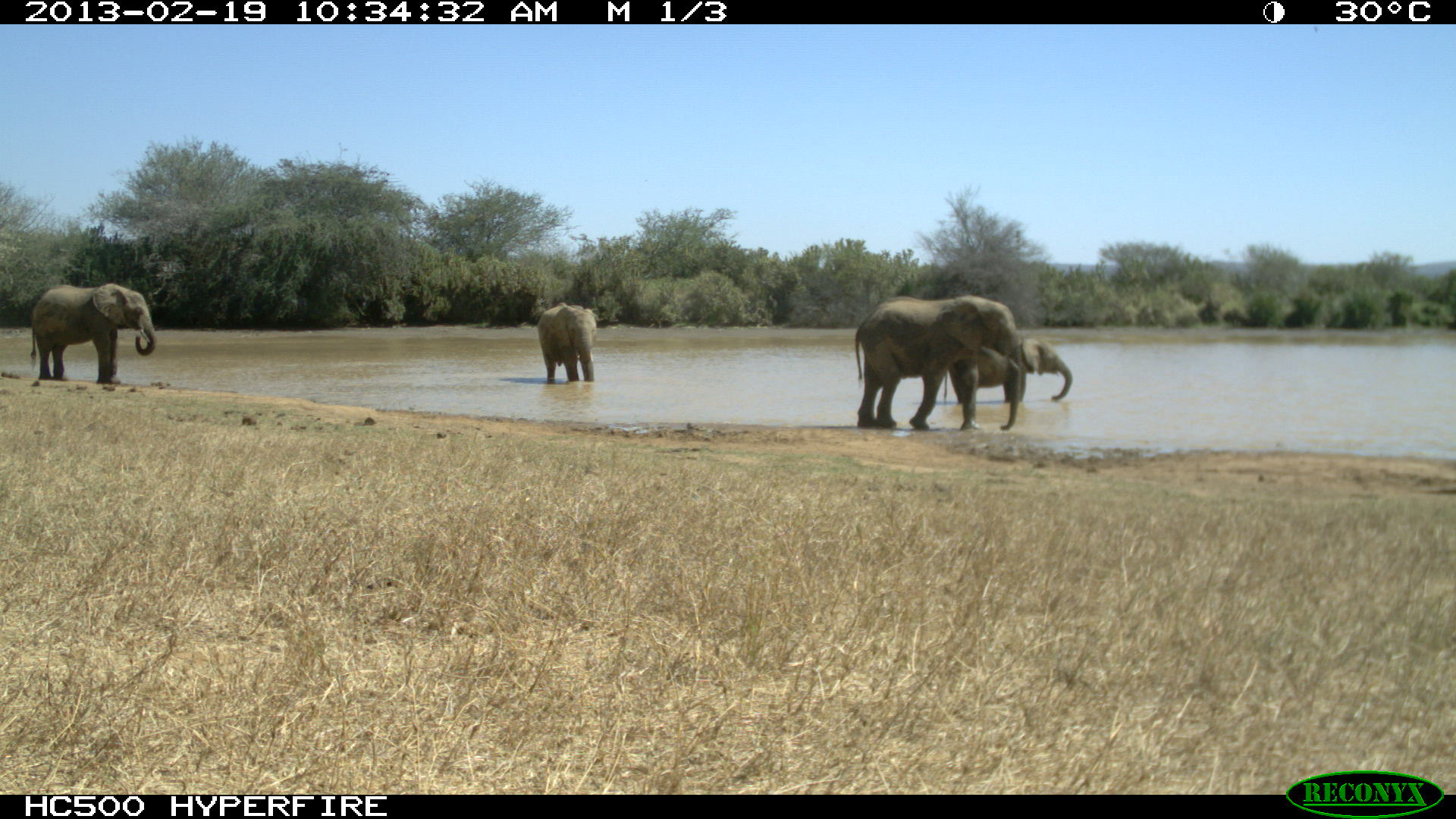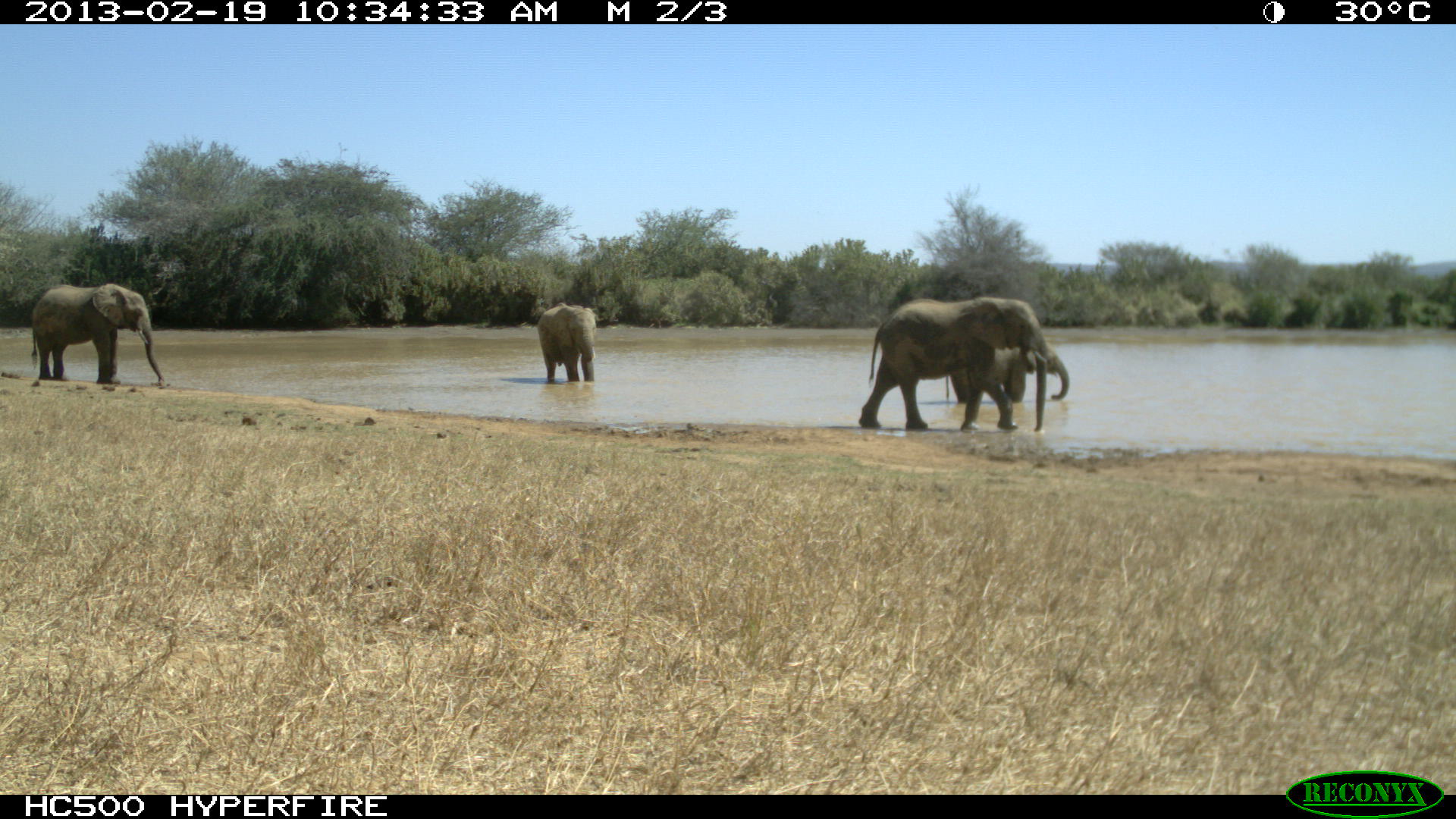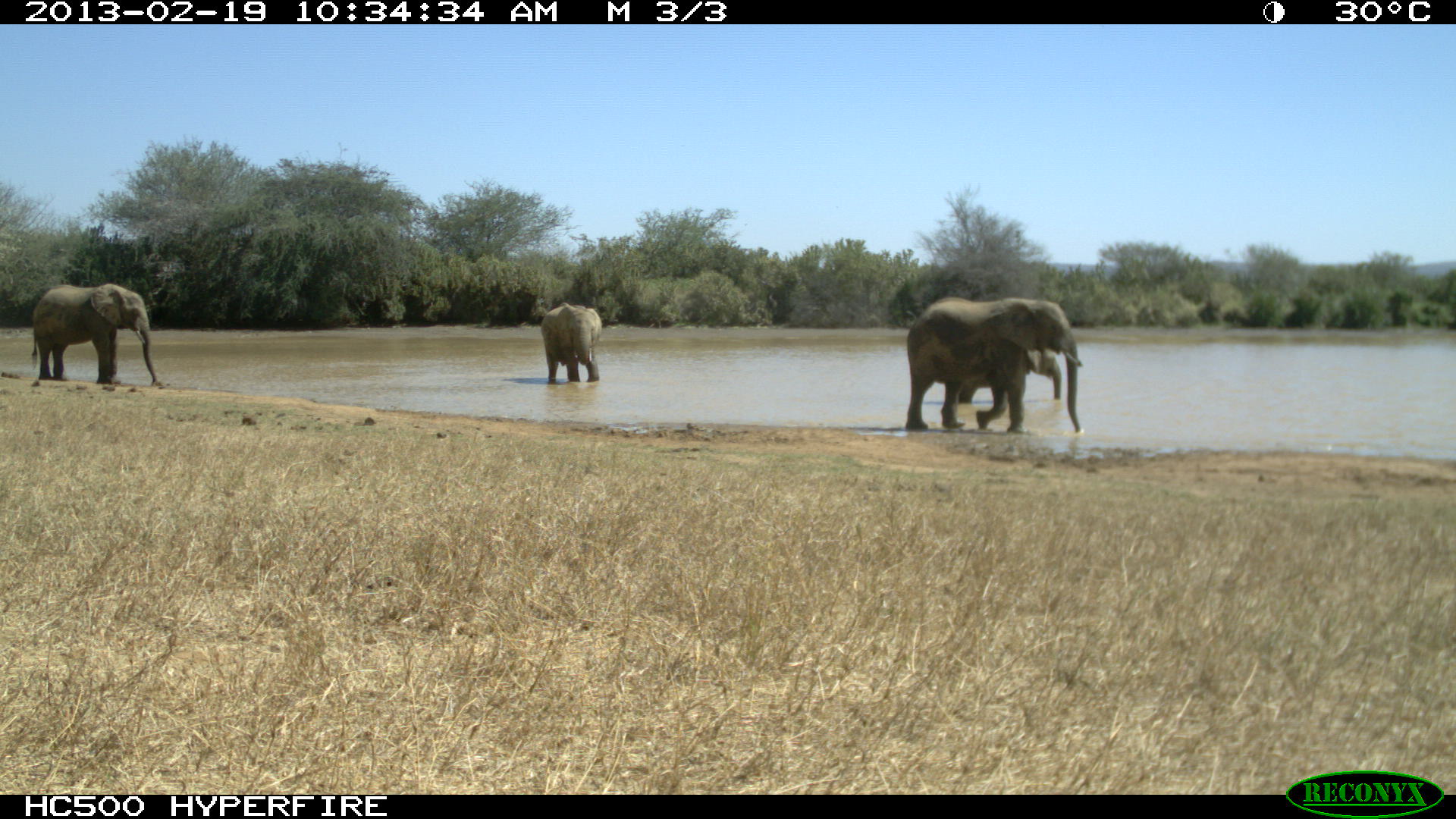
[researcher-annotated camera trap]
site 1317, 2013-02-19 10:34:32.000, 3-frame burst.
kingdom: Animalia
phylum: Chordata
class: Mammalia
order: Proboscidea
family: Elephantidae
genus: Loxodonta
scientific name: Loxodonta africana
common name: african bush elephant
Loxodonta africana (african bush elephant), count 4.